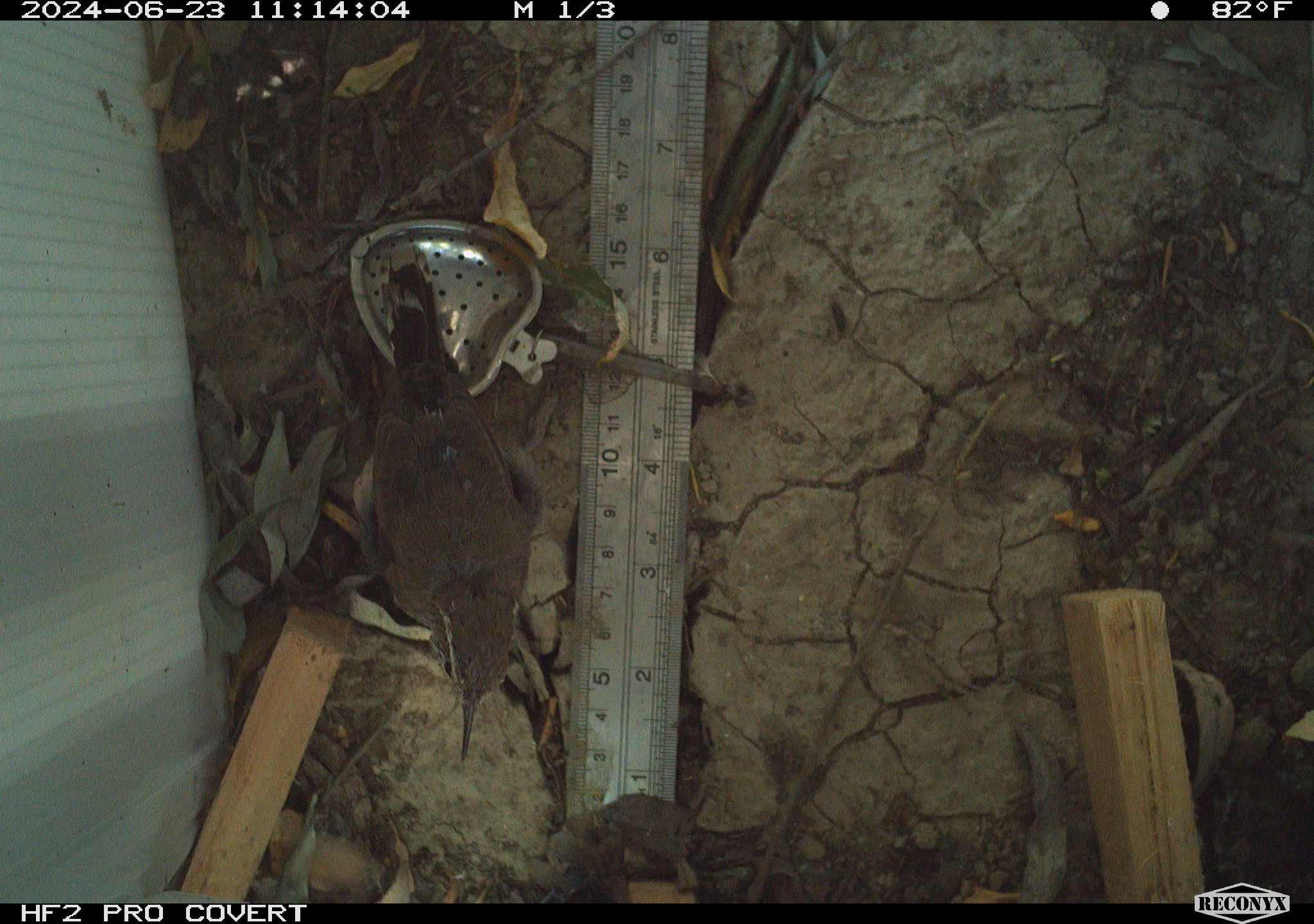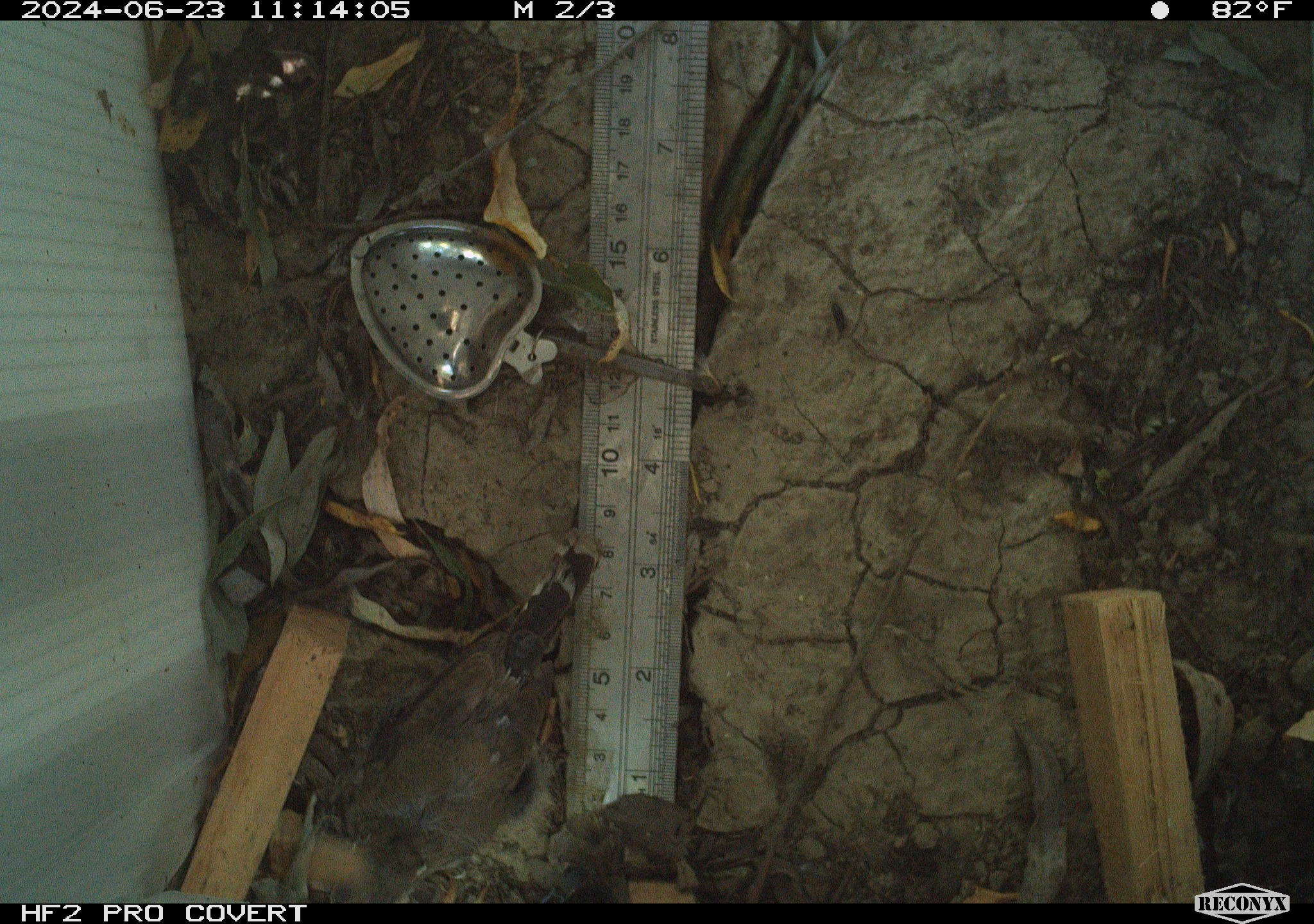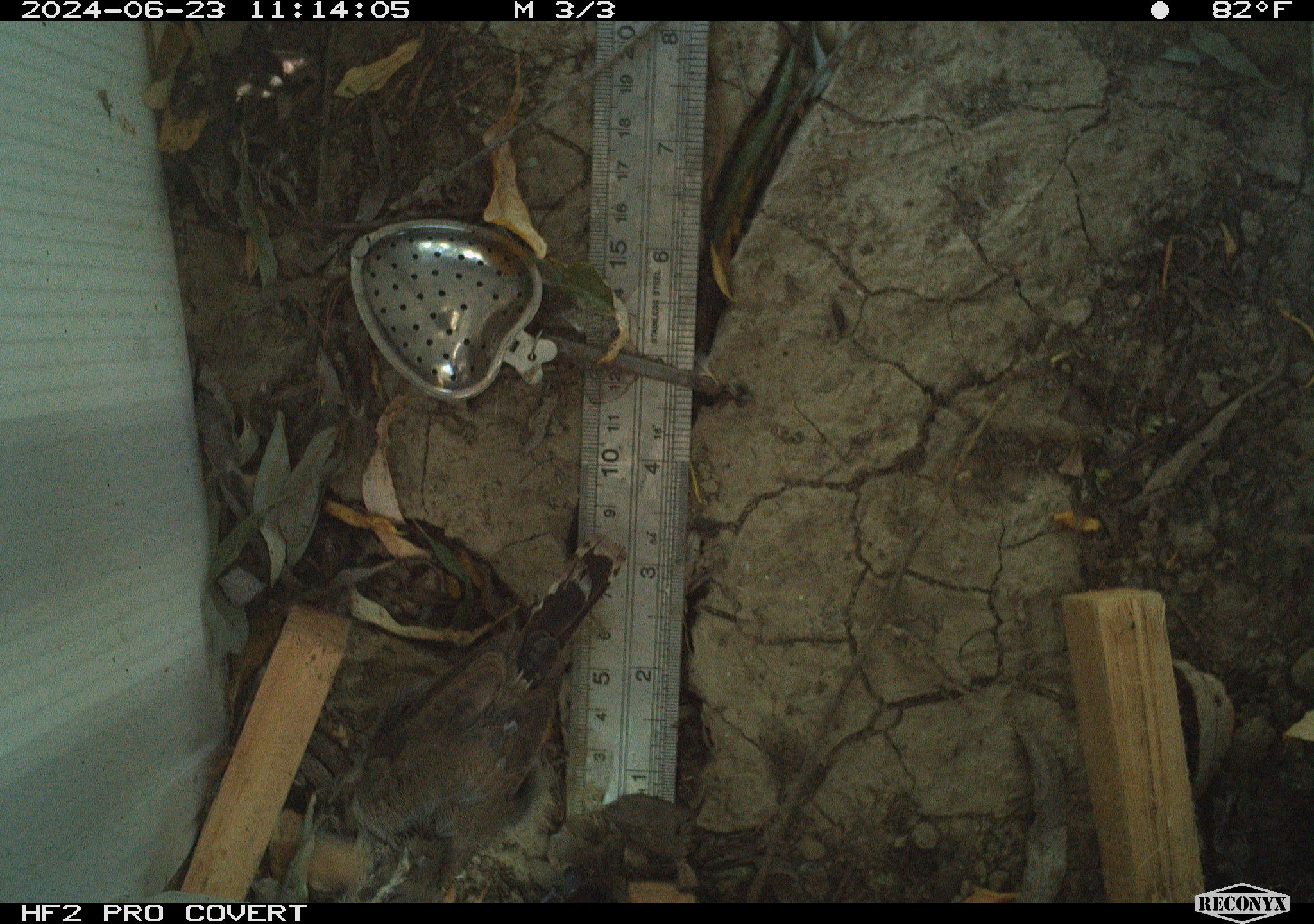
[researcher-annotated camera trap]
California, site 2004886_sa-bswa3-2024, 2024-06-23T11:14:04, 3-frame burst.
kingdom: Animalia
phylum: Chordata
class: Aves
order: Passeriformes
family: Troglodytidae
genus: Thryomanes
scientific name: Thryomanes bewickii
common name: bewick's wren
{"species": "bewick's wren (Thryomanes bewickii)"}